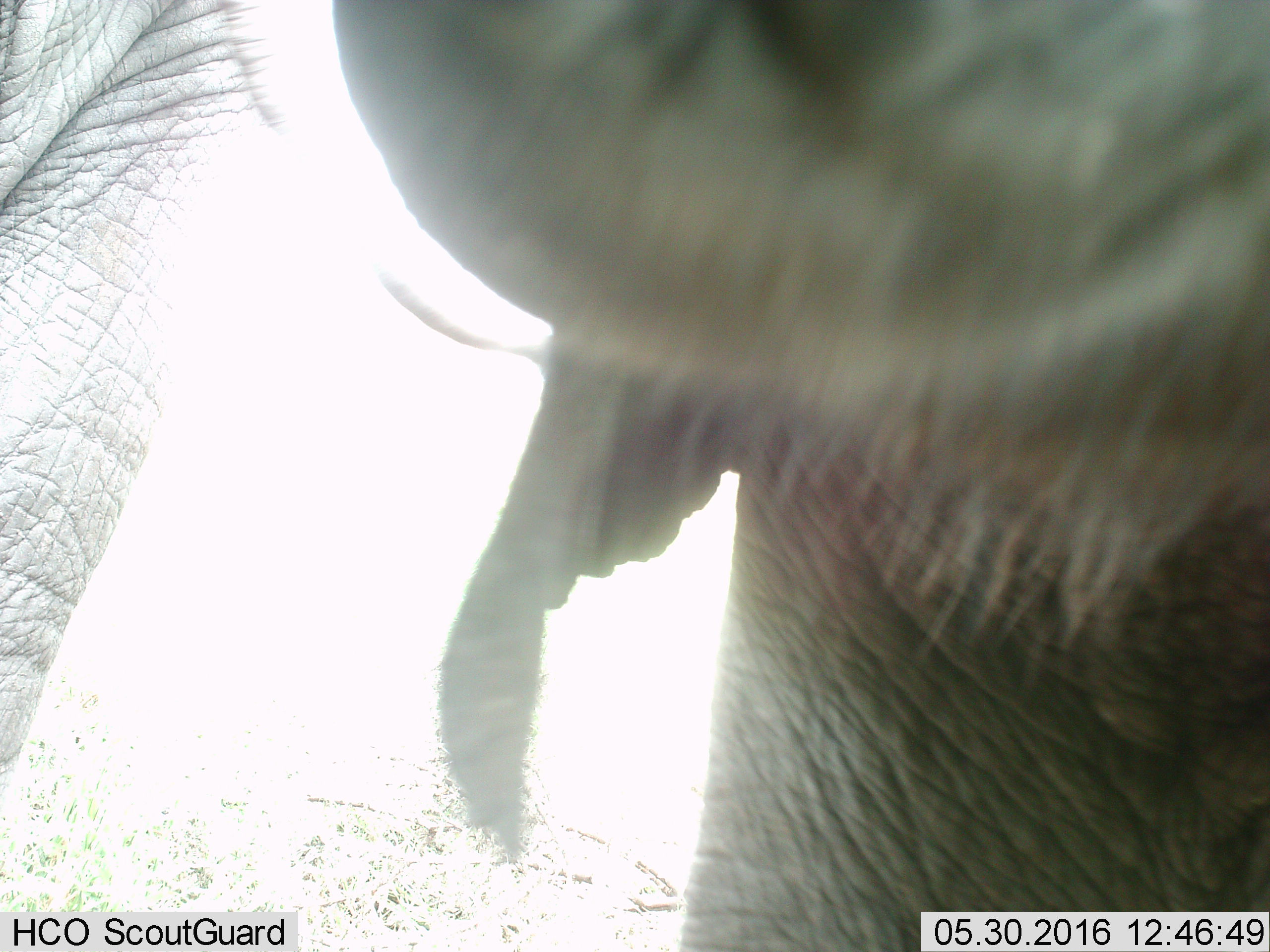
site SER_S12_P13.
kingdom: Animalia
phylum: Chordata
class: Mammalia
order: Proboscidea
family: Elephantidae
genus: Loxodonta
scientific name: Loxodonta africana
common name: african bush elephant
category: elephant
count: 2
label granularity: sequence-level